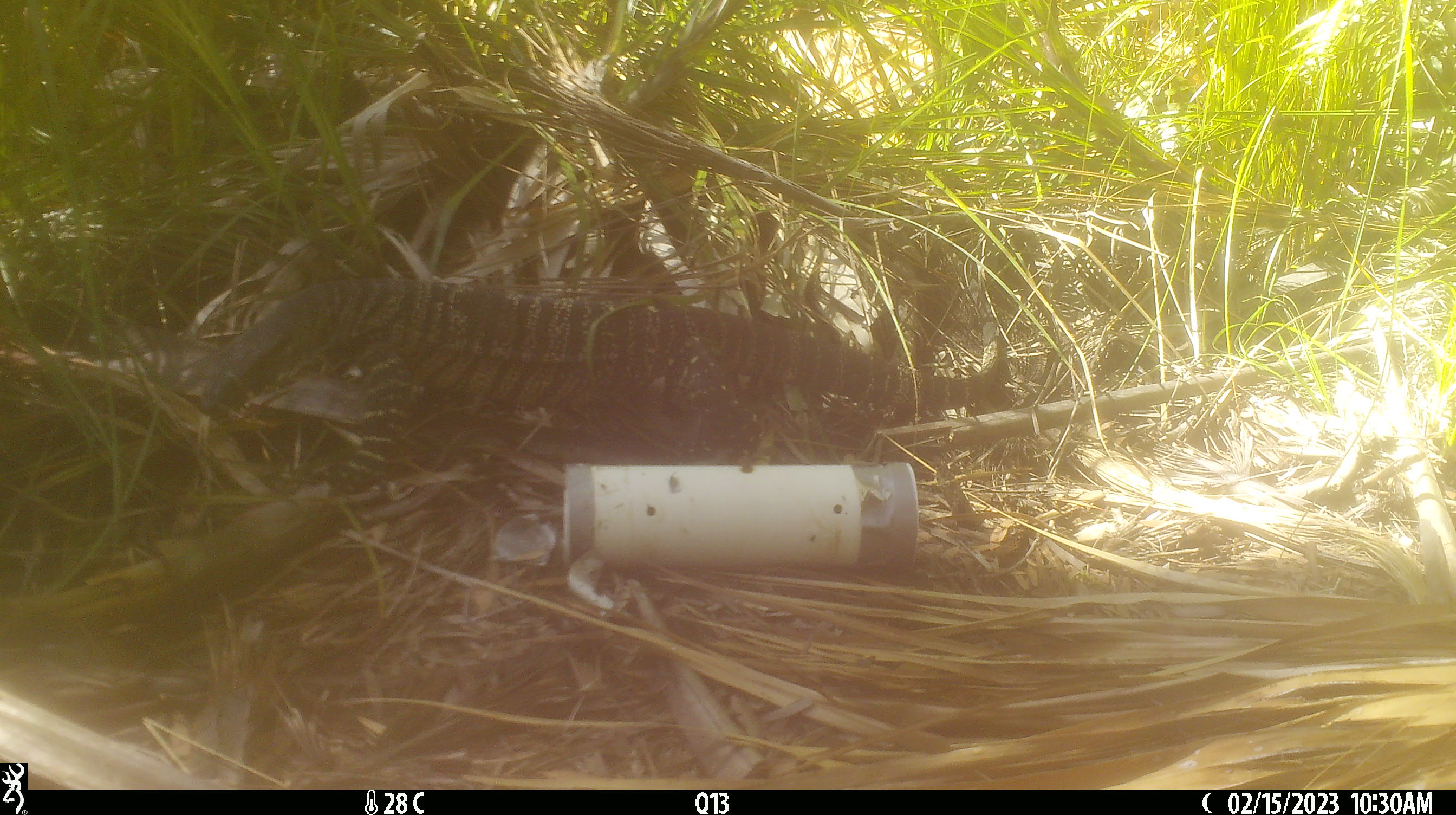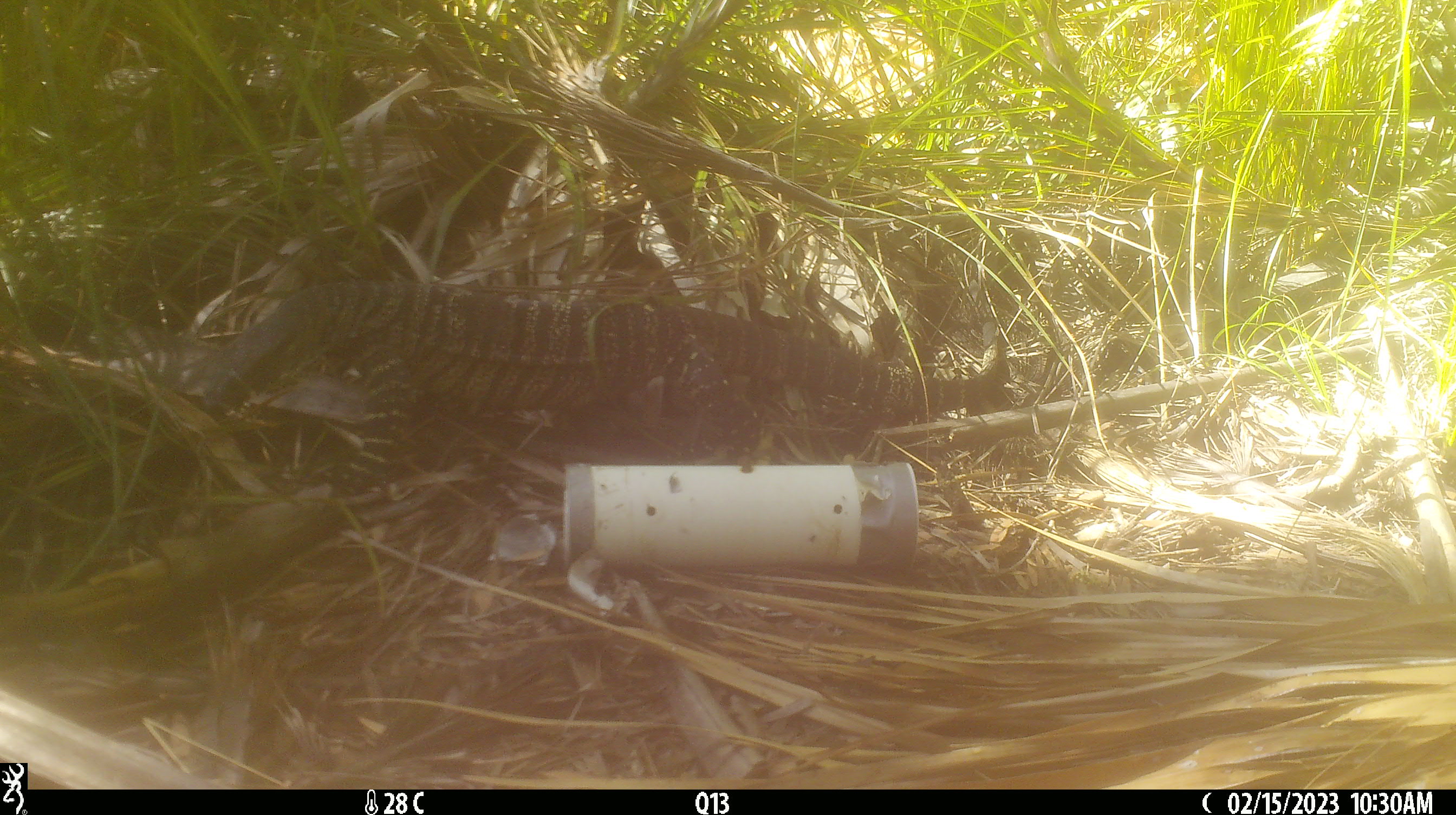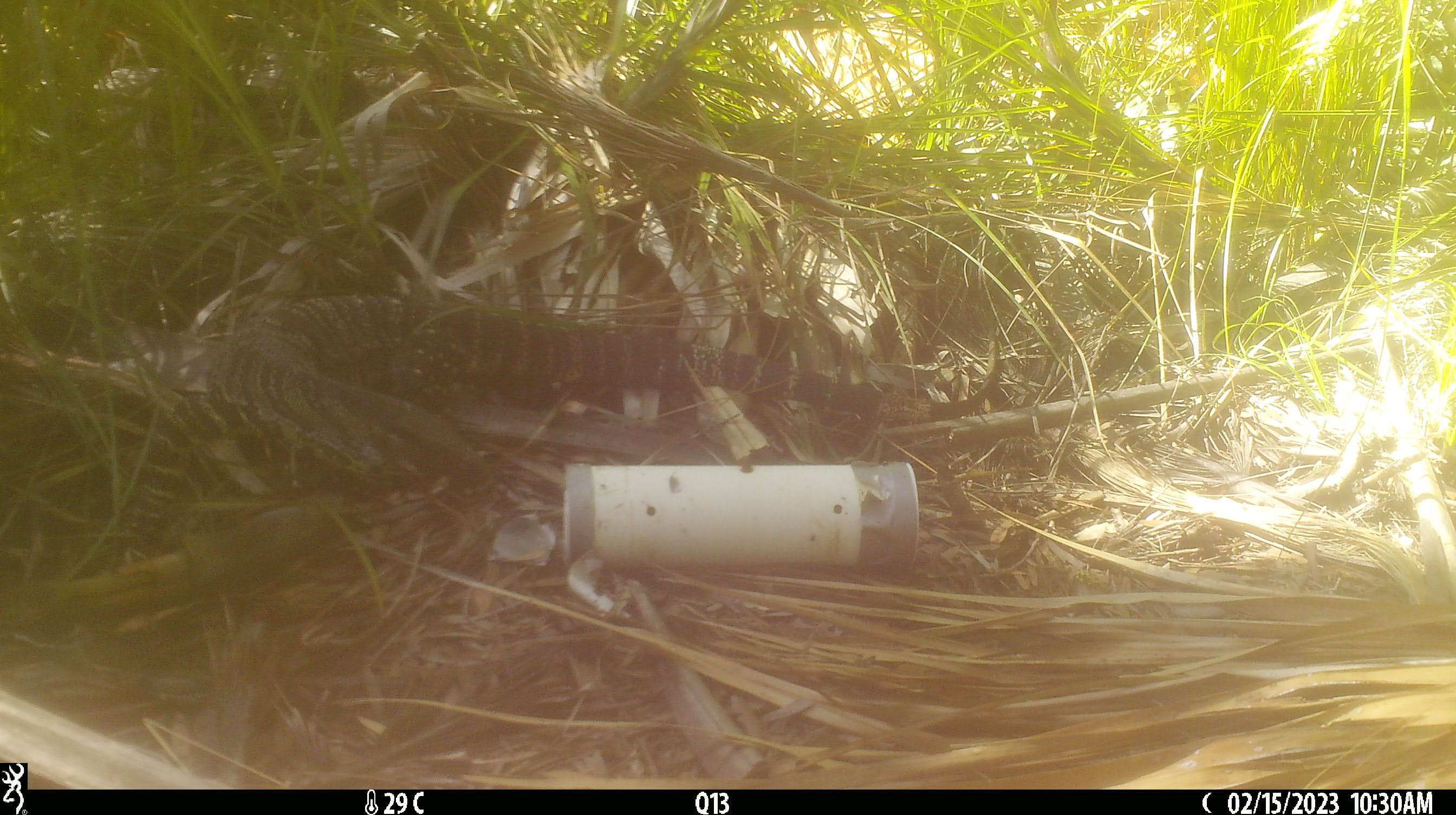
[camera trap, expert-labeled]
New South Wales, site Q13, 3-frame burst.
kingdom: Animalia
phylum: Chordata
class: Reptilia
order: Squamata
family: Varanidae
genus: Varanus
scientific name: Varanus varius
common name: lace monitor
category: goanna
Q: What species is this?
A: Goanna (lace monitor) (Varanus varius).